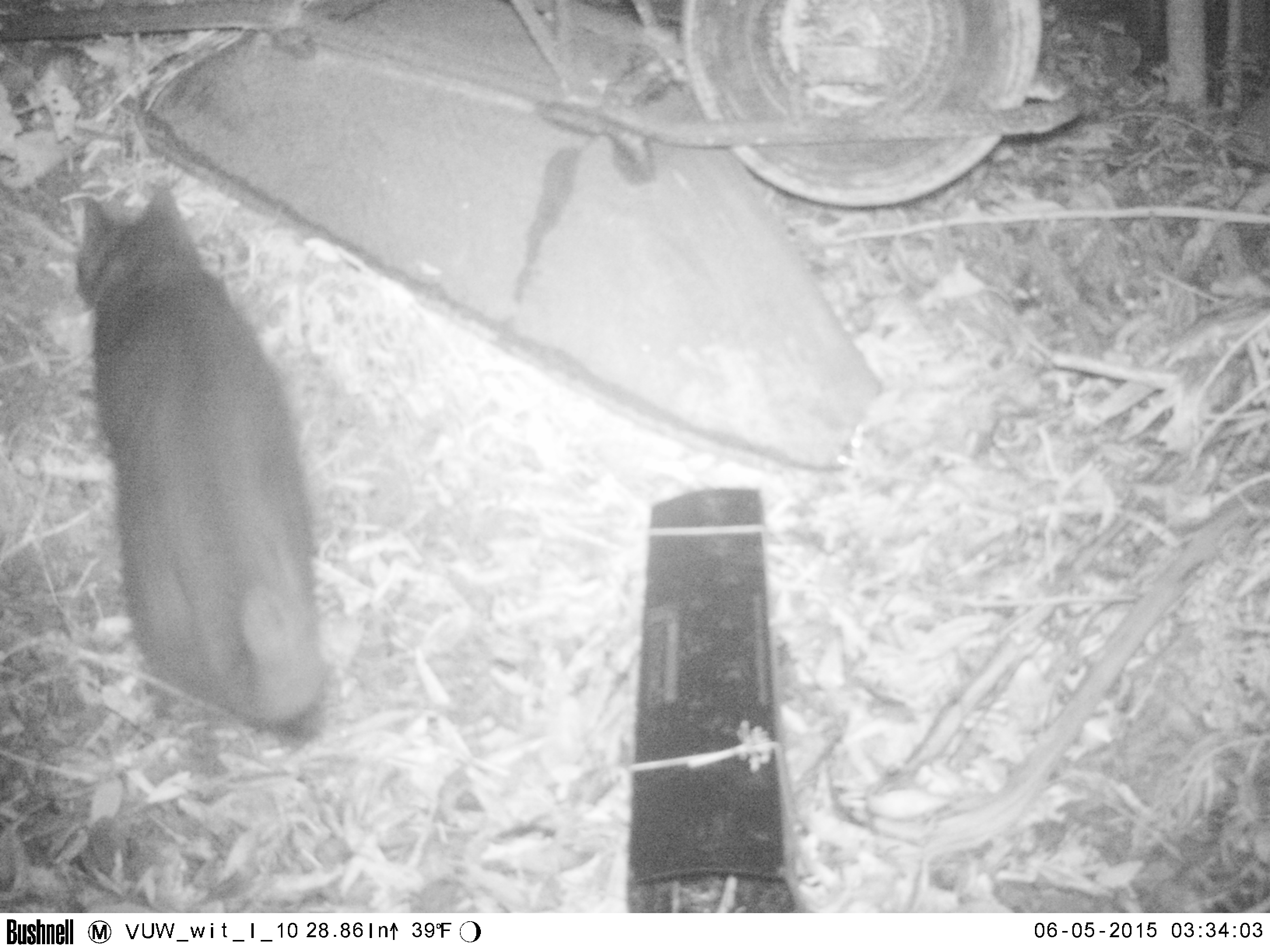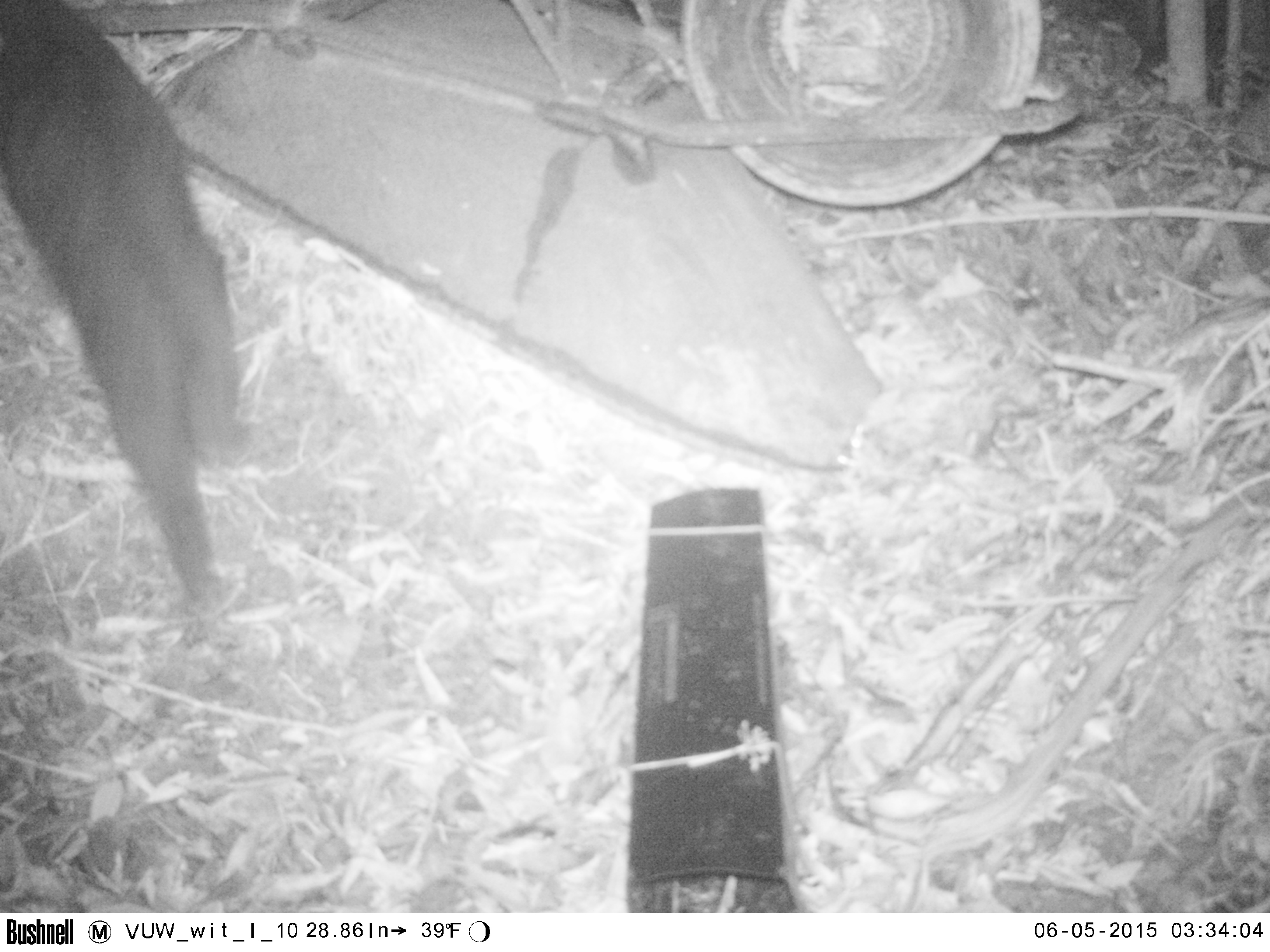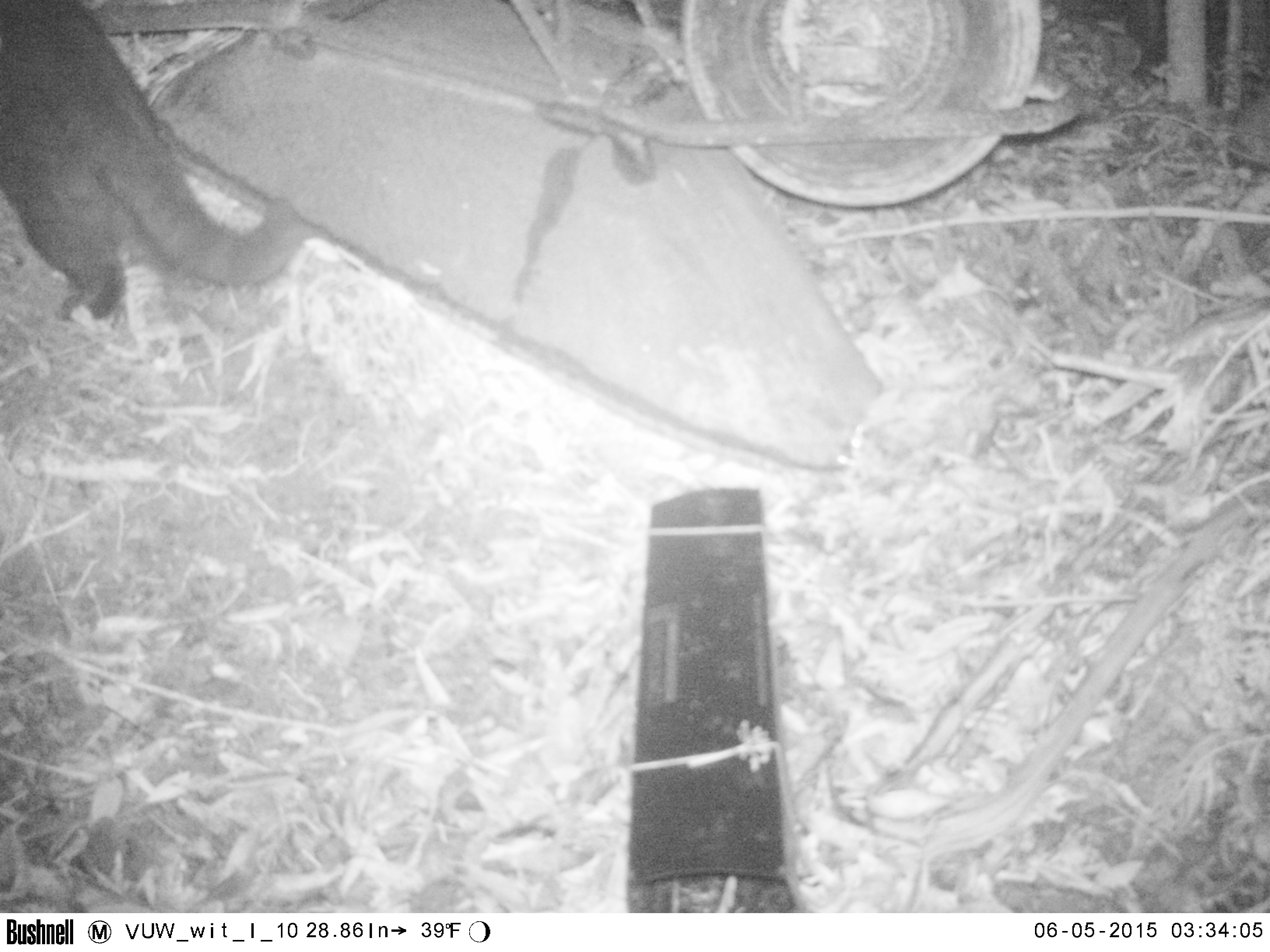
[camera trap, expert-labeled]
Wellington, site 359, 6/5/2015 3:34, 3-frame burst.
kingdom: Animalia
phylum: Chordata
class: Mammalia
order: Carnivora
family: Felidae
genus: Felis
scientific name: Felis catus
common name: cat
Cat (Felis catus).